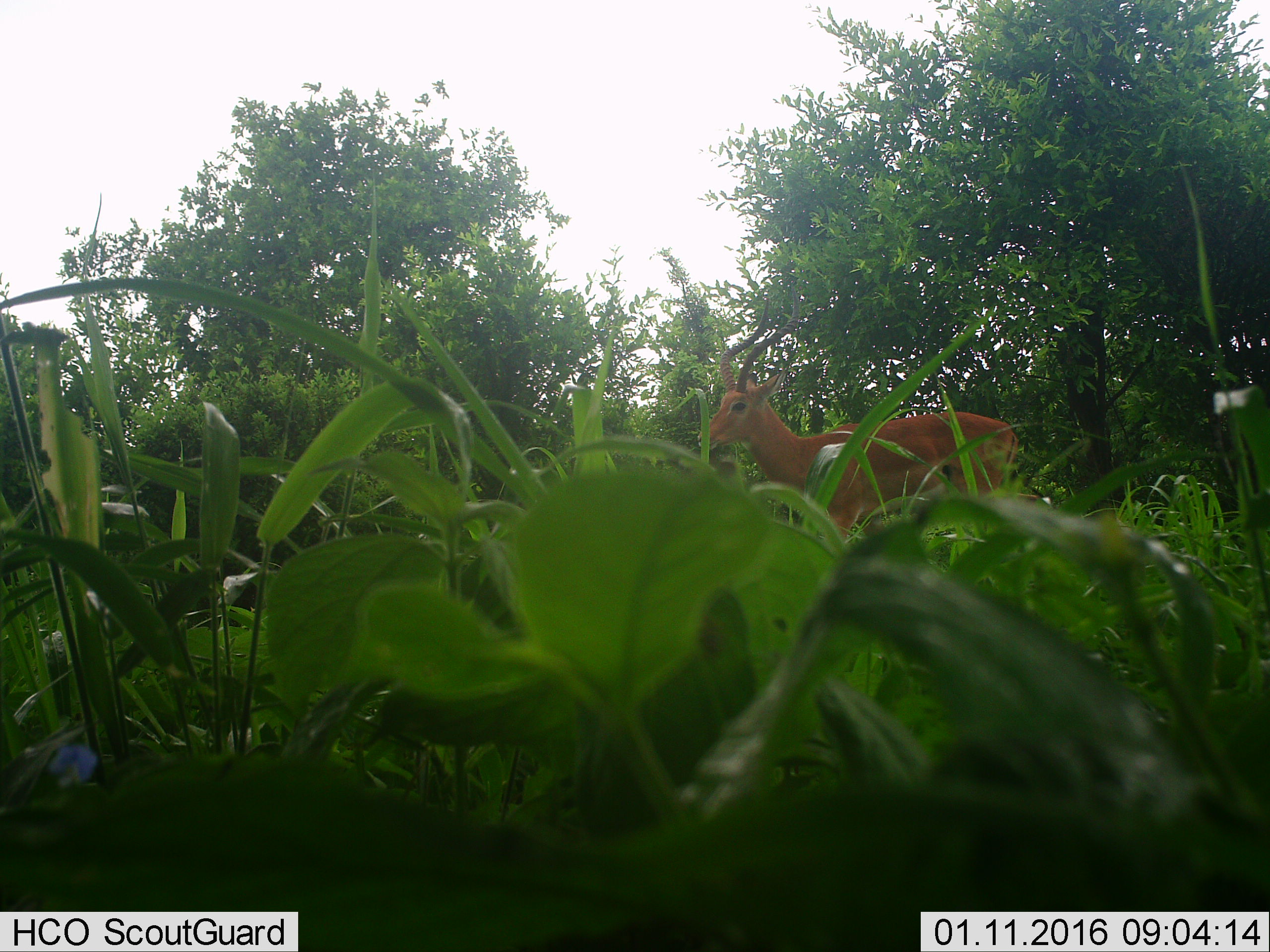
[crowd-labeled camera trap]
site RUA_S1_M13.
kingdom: Animalia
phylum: Chordata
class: Mammalia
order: Artiodactyla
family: Bovidae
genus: Aepyceros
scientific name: Aepyceros melampus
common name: impala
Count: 1.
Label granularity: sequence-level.